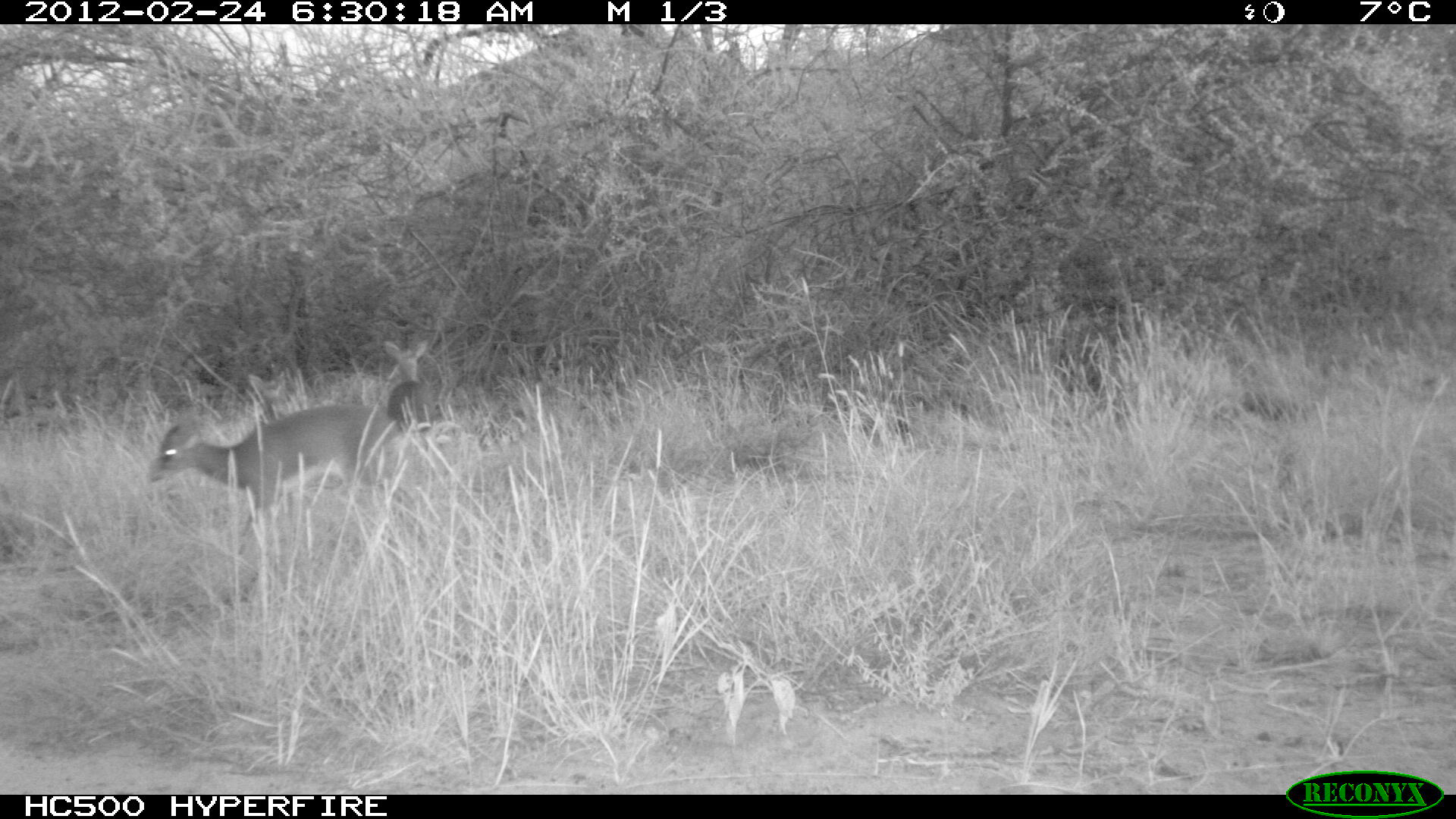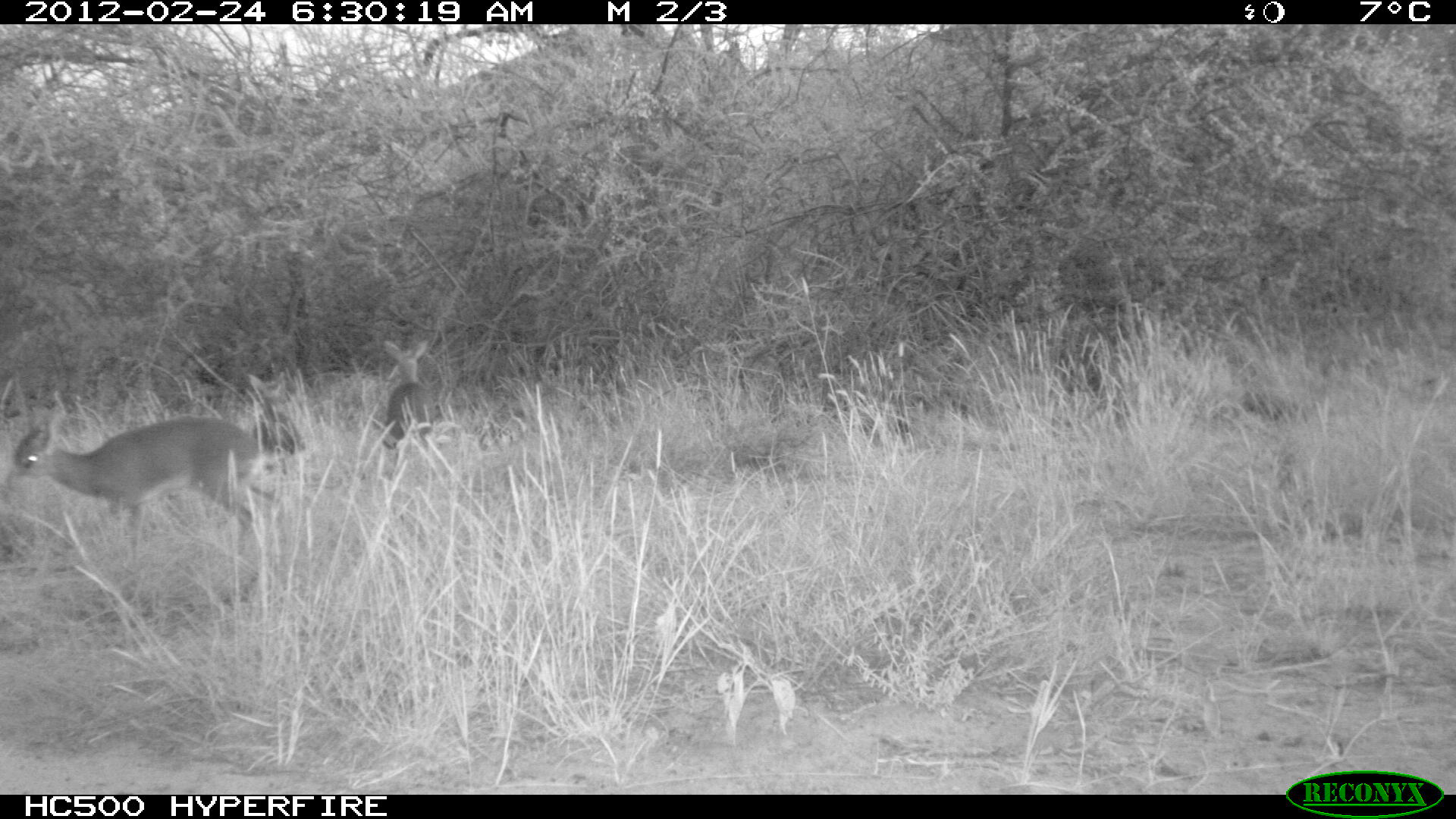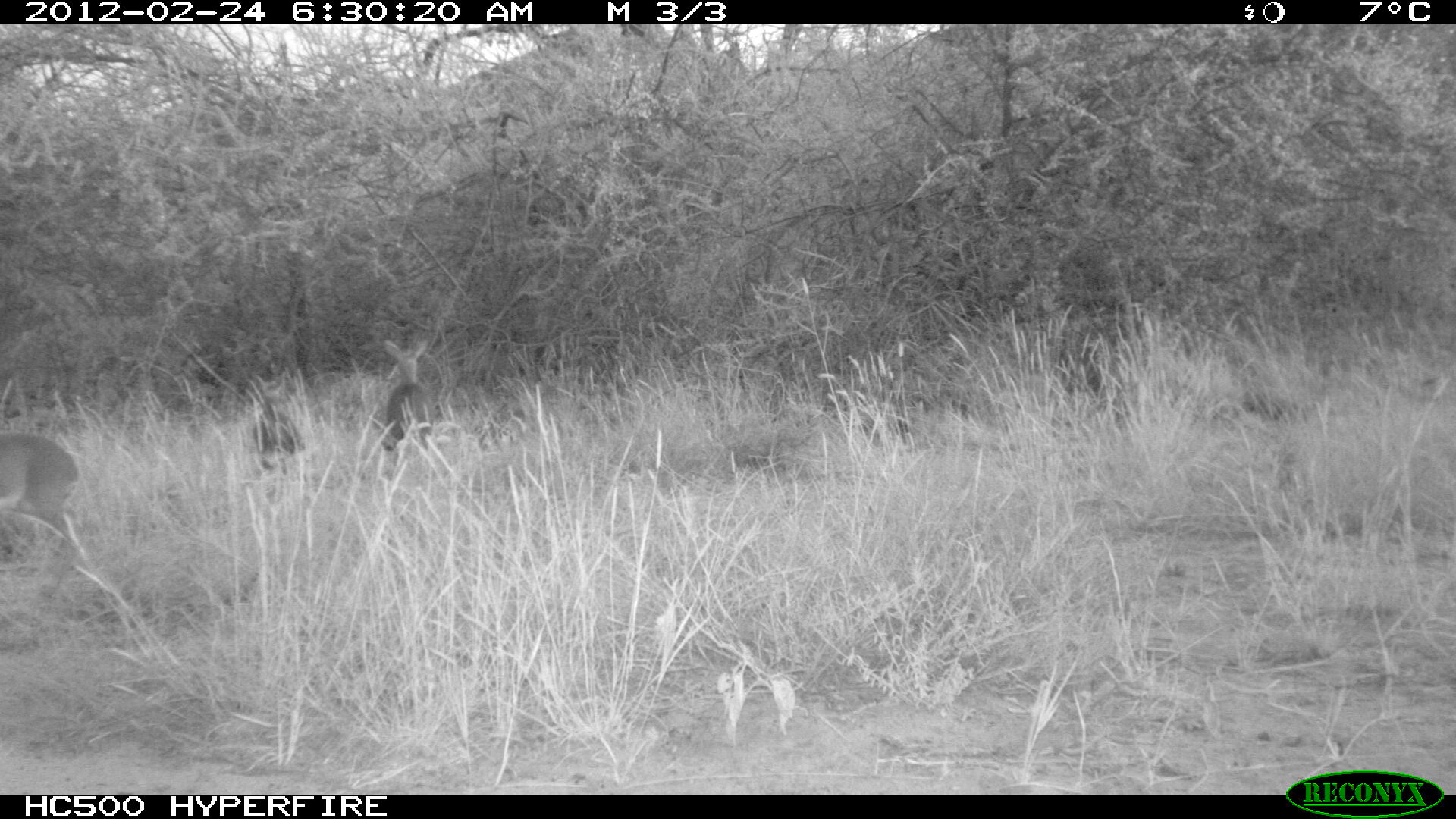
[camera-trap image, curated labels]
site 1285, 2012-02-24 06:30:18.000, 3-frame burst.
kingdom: Animalia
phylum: Chordata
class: Mammalia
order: Artiodactyla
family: Bovidae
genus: Madoqua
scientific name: Madoqua guentheri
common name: günther's dik-dik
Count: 3.